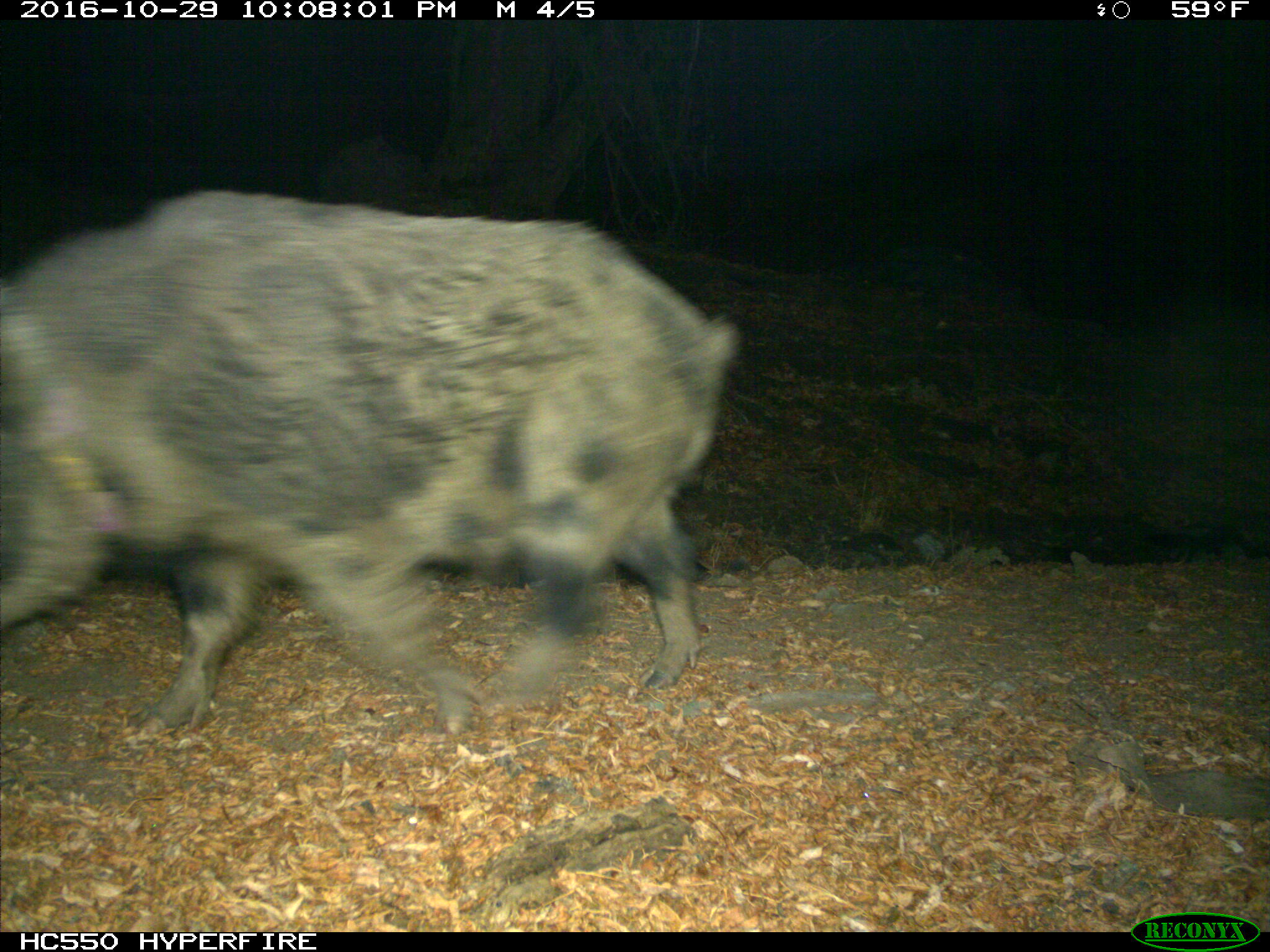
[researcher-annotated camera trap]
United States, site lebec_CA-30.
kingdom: Animalia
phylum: Chordata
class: Mammalia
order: Artiodactyla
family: Suidae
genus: Sus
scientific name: Sus scrofa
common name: wild boar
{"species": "Sus scrofa (wild boar)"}